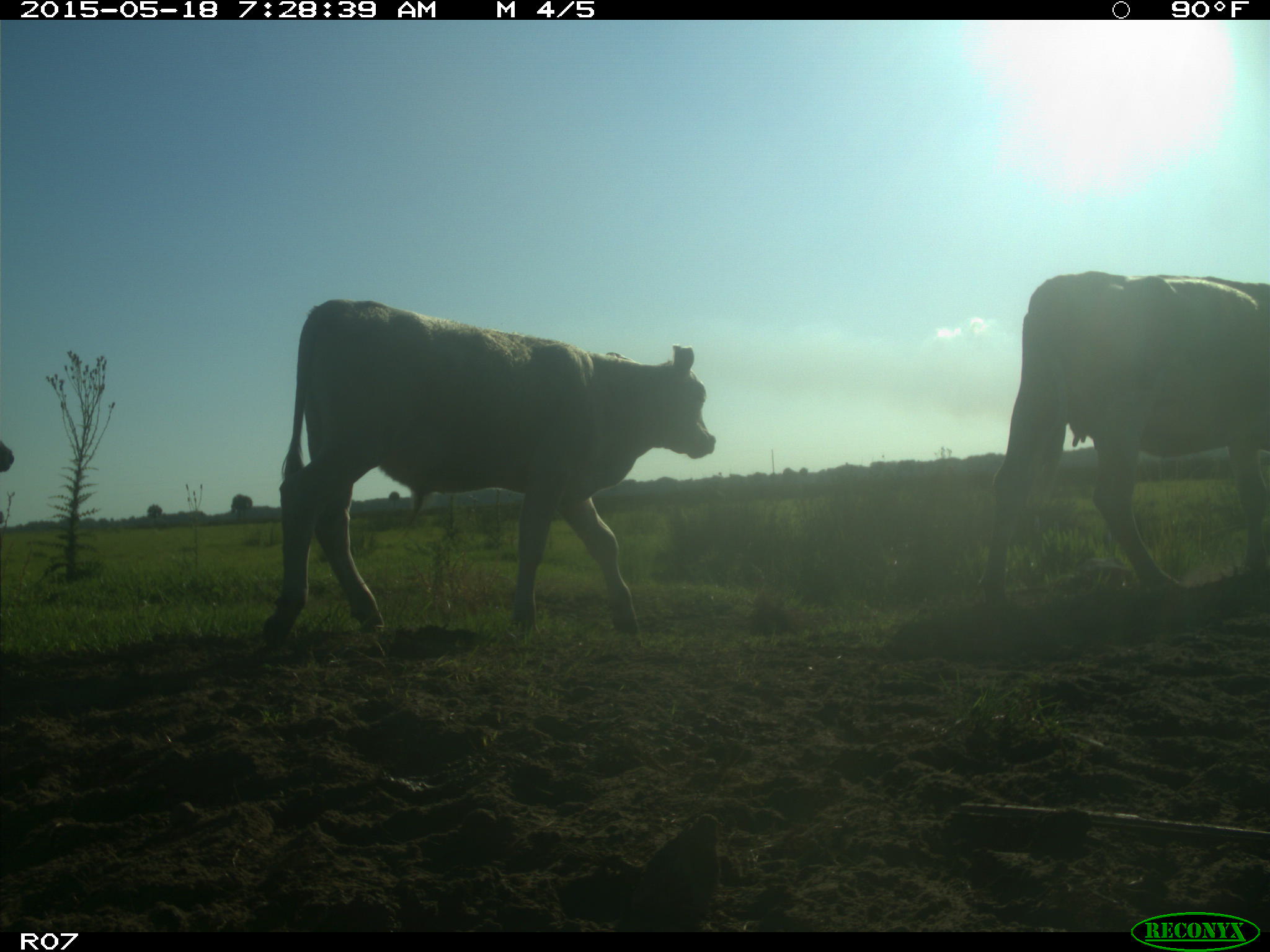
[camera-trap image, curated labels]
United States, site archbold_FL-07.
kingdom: Animalia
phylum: Chordata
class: Mammalia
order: Artiodactyla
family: Bovidae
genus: Bos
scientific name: Bos taurus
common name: domestic cow